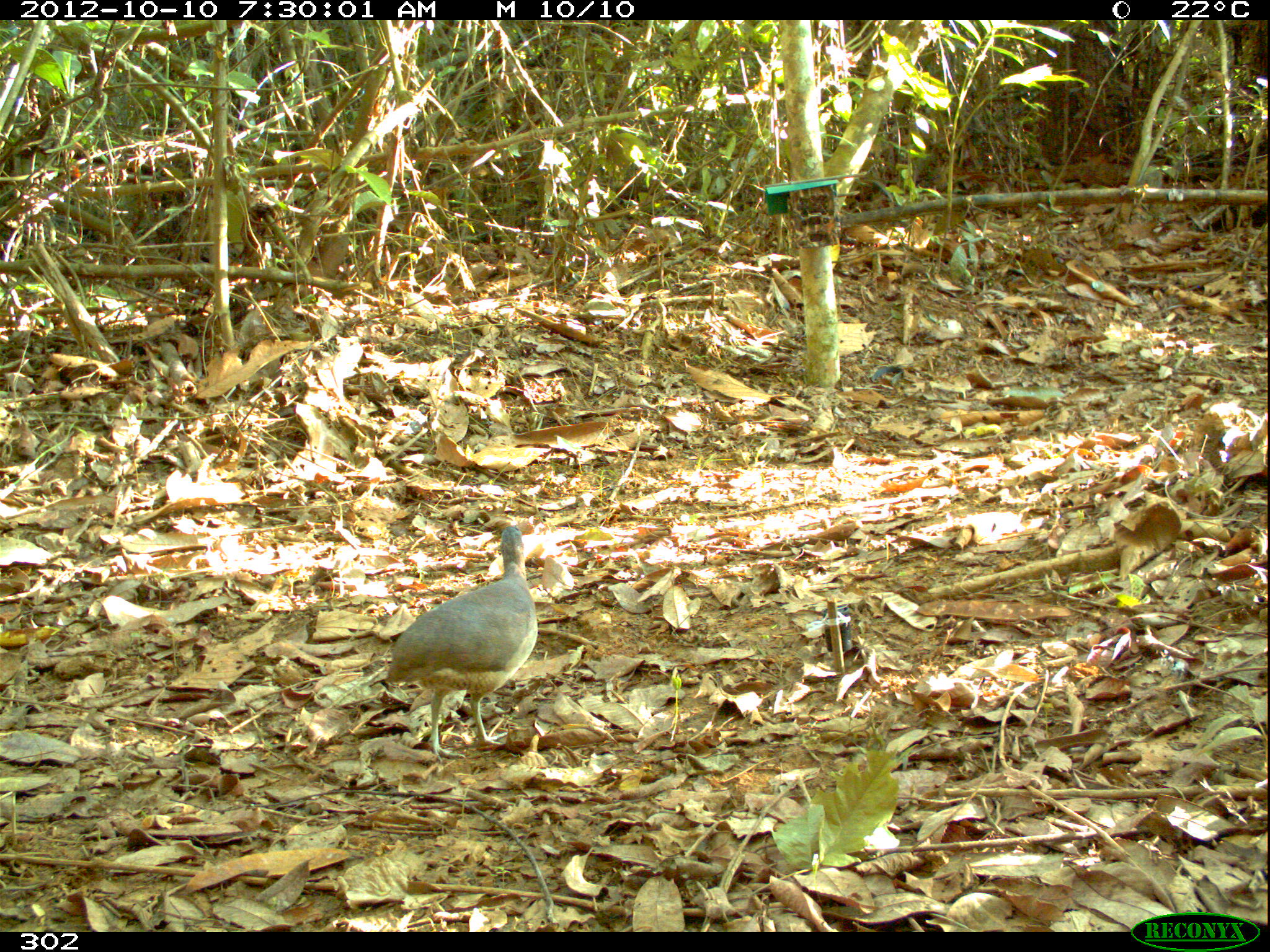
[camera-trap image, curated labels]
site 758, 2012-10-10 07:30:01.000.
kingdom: Animalia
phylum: Chordata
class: Aves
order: Galliformes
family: Phasianidae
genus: Alectoris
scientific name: Alectoris rufa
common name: red-legged partridge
Alectoris rufa (red-legged partridge).